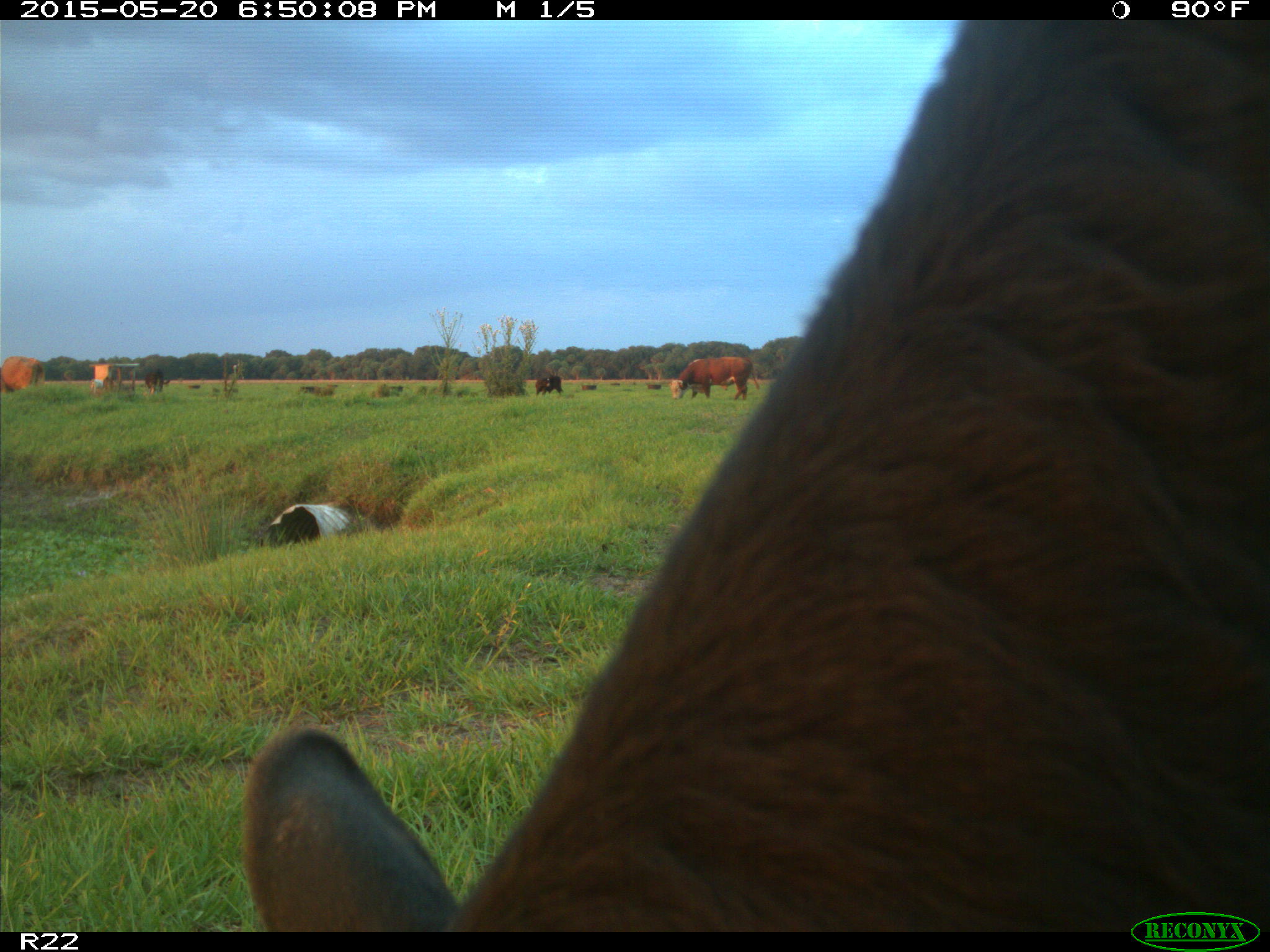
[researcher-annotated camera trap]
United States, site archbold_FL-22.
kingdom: Animalia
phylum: Chordata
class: Mammalia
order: Artiodactyla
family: Bovidae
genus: Bos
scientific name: Bos taurus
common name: domestic cow